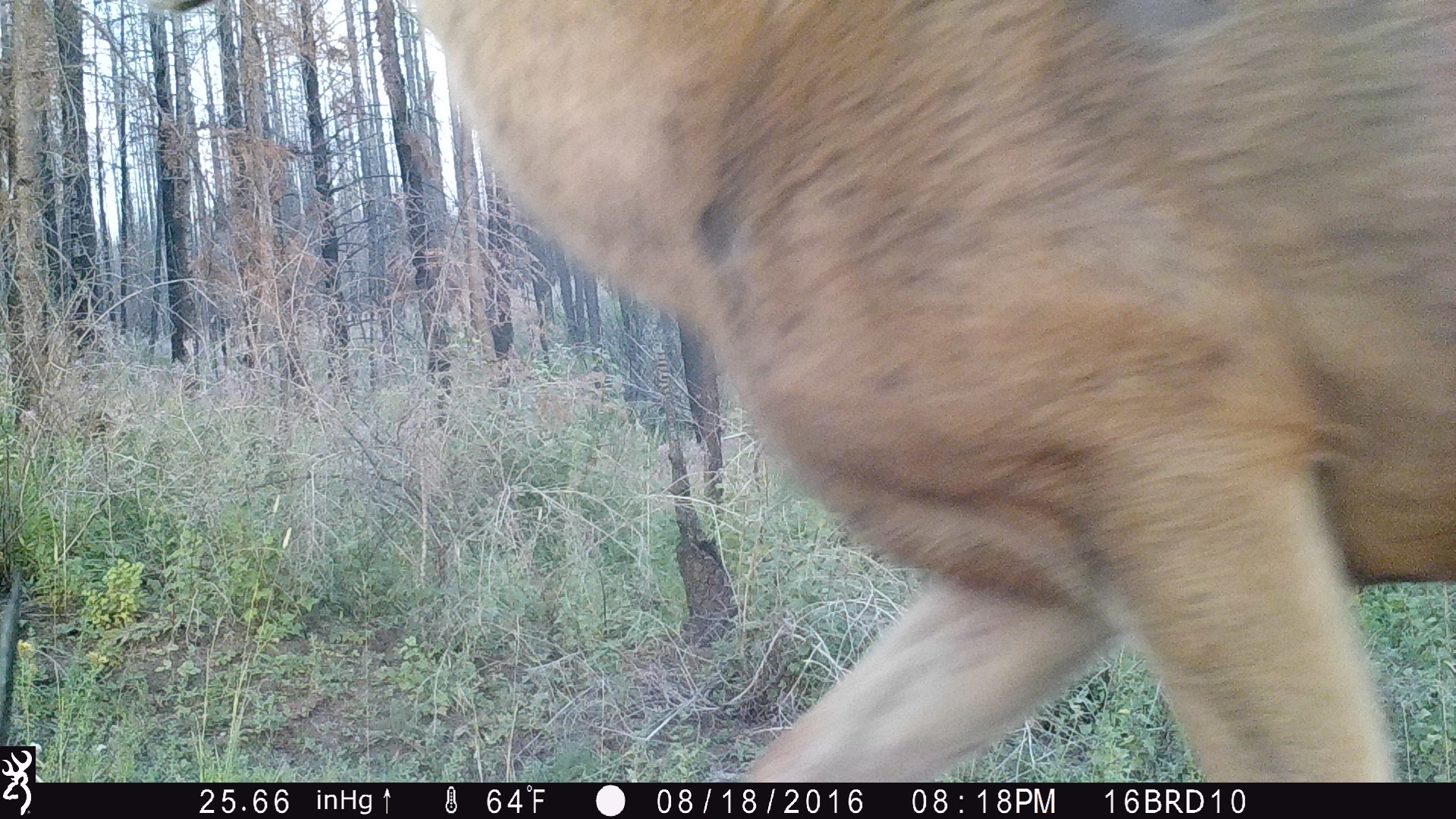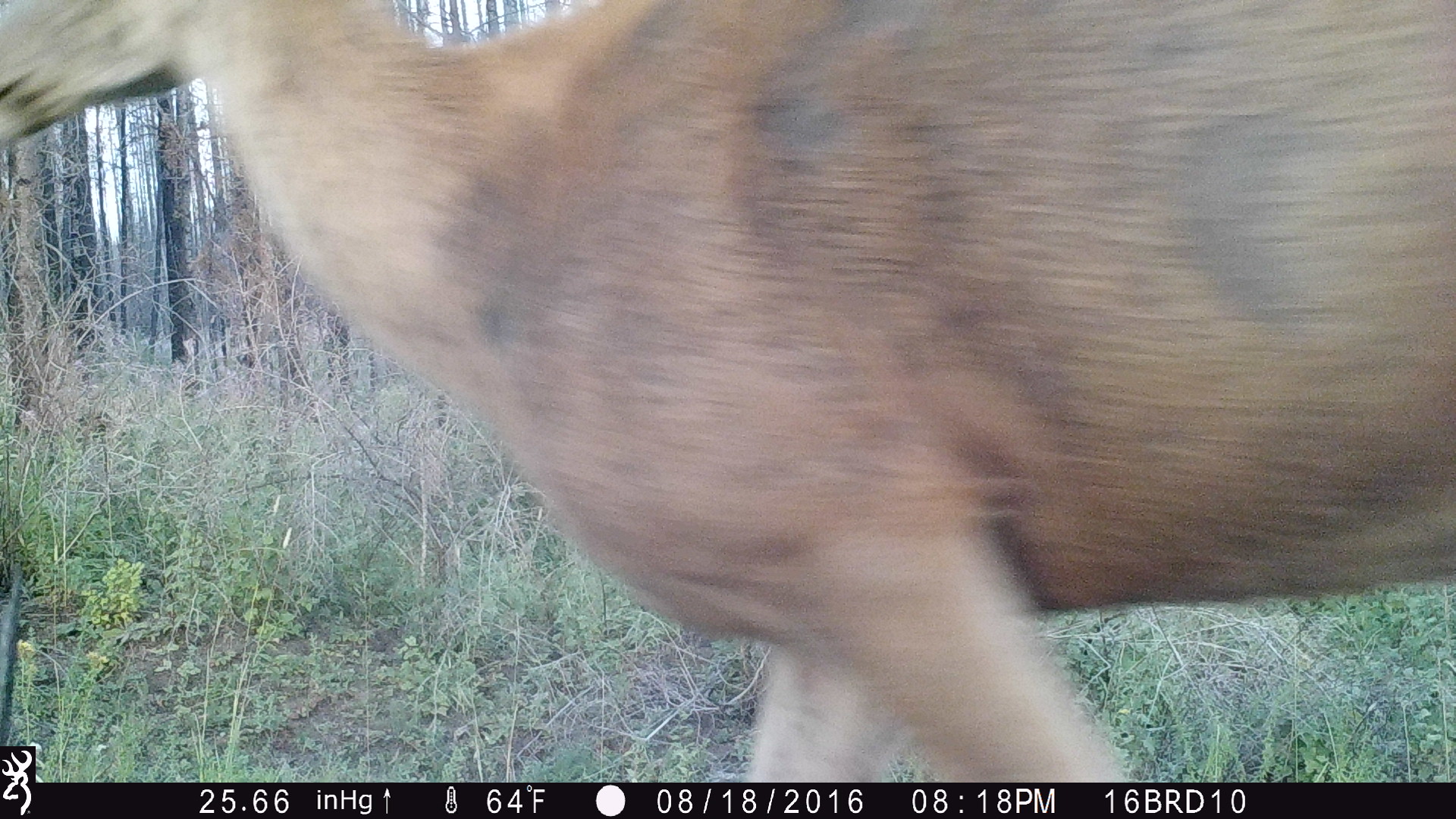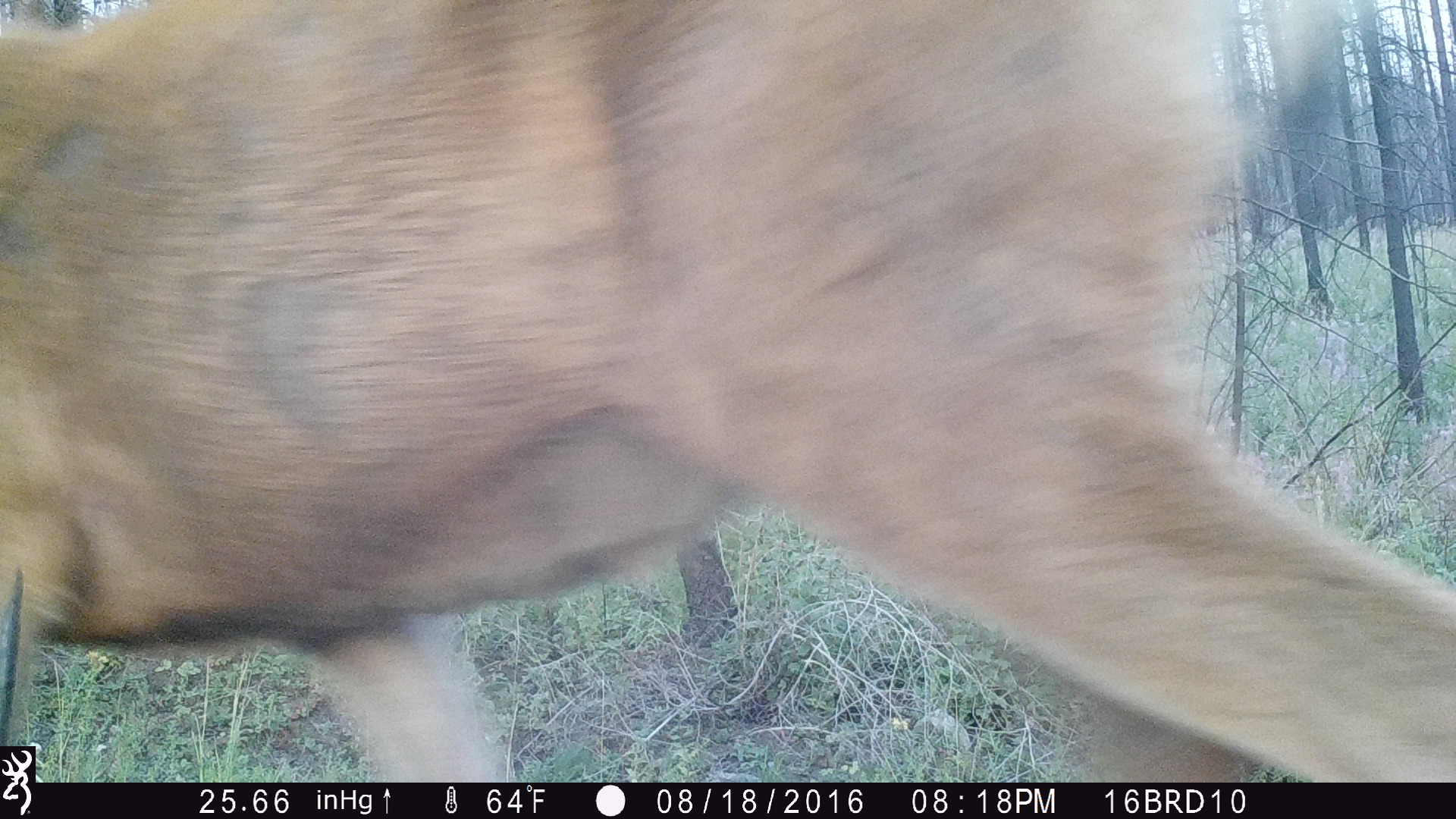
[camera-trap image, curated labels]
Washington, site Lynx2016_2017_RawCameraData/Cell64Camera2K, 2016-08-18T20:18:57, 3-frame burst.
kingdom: Animalia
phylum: Chordata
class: Mammalia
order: Artiodactyla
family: Cervidae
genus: Odocoileus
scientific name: Odocoileus hemionus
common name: mule deer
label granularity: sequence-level